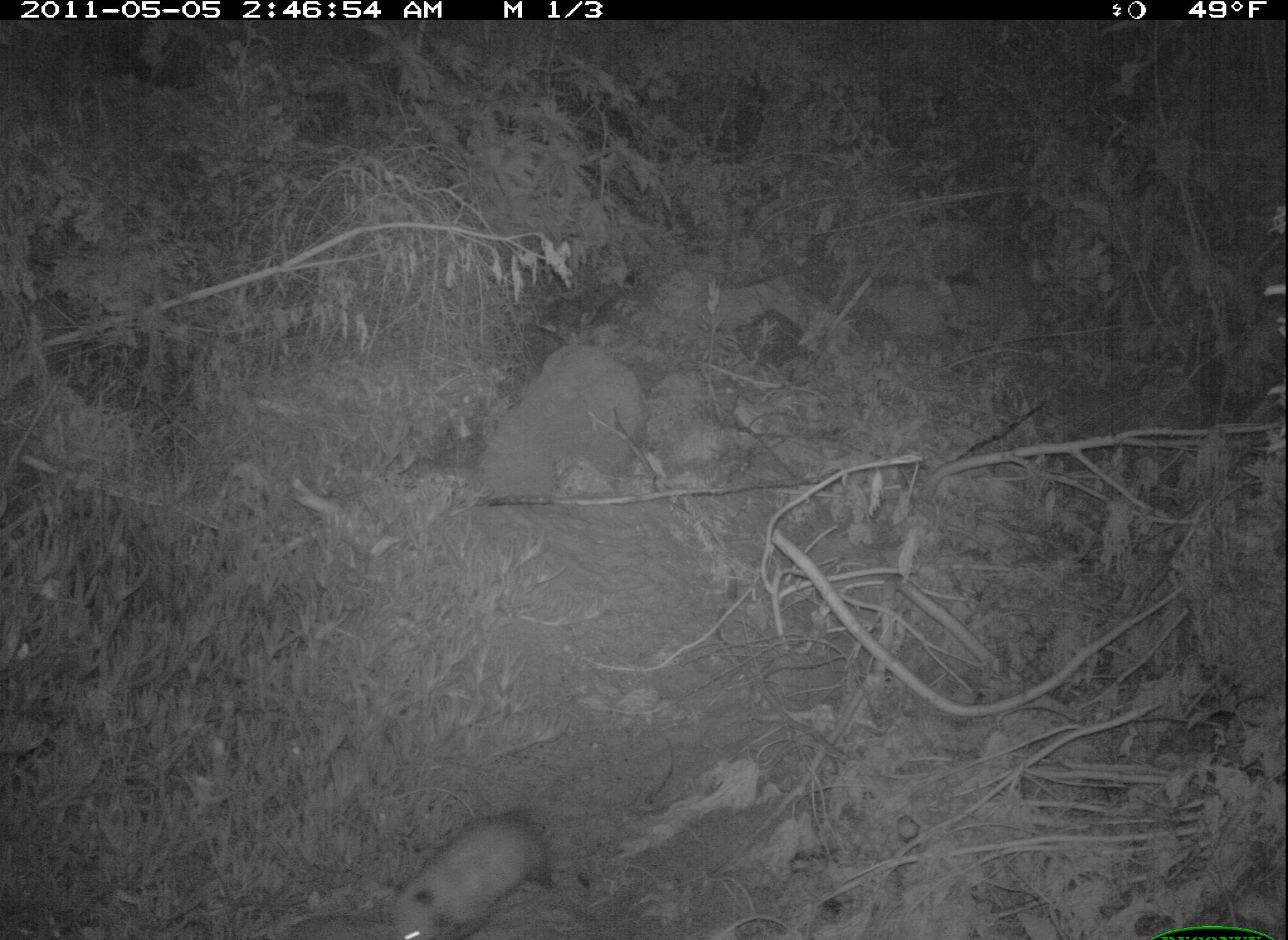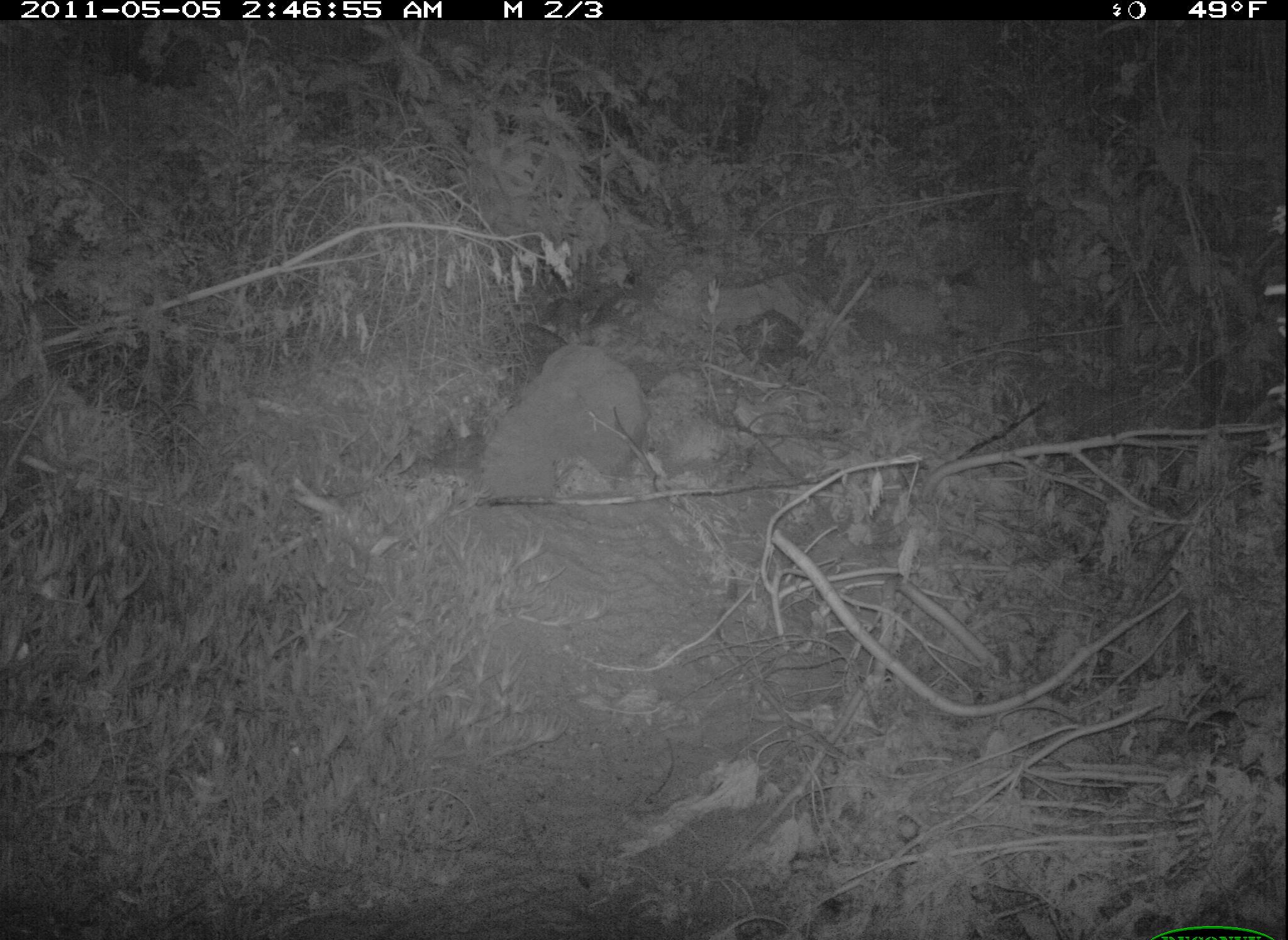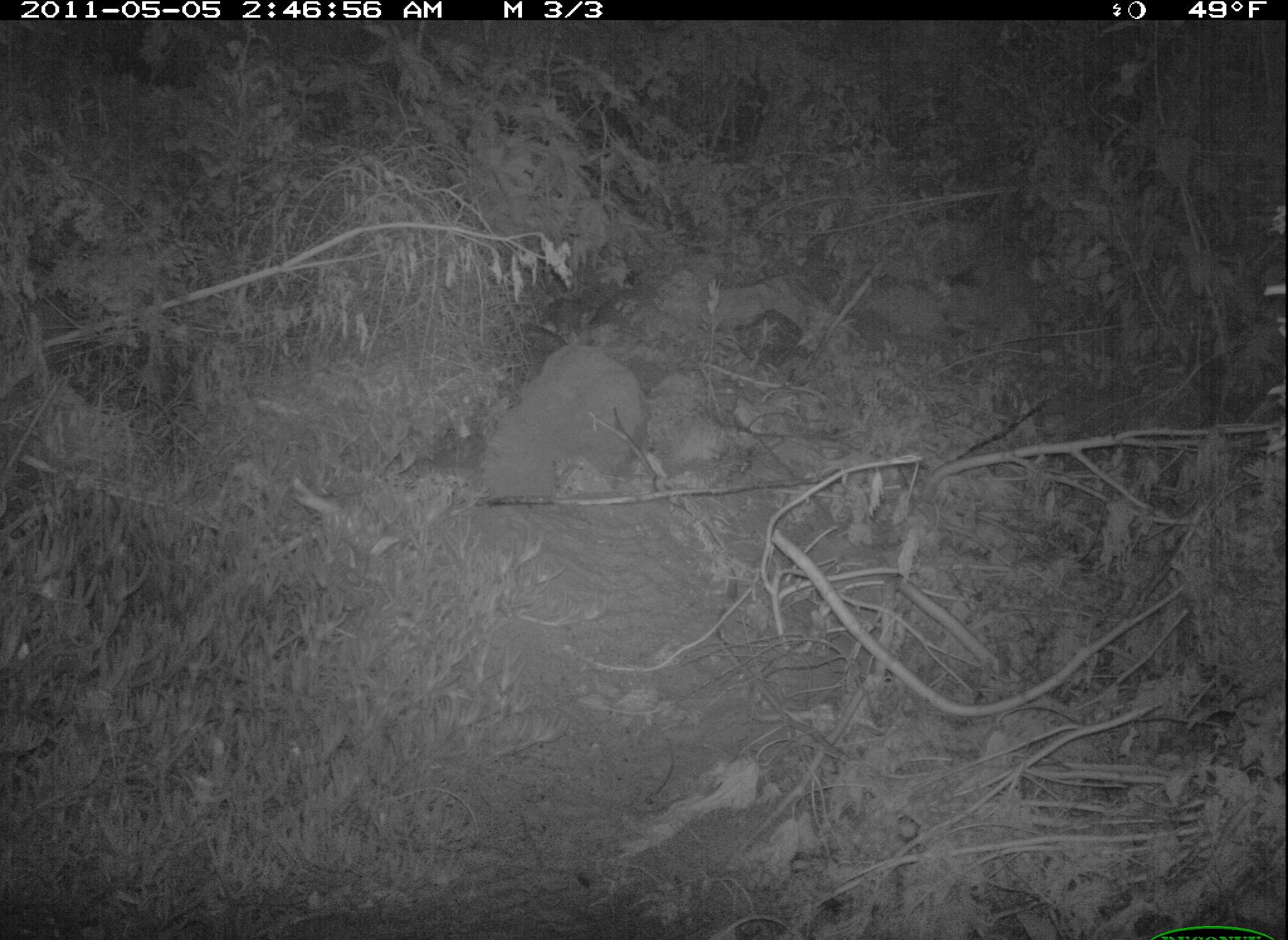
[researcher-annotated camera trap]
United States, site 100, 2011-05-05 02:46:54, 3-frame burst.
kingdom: Animalia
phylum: Chordata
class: Mammalia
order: Didelphimorphia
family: Didelphidae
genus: Didelphis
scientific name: Didelphis virginiana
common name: virginia opossum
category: opossum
Opossum (virginia opossum) (Didelphis virginiana).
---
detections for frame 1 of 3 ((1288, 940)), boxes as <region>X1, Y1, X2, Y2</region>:
opossum: <region>370, 794, 581, 940</region>